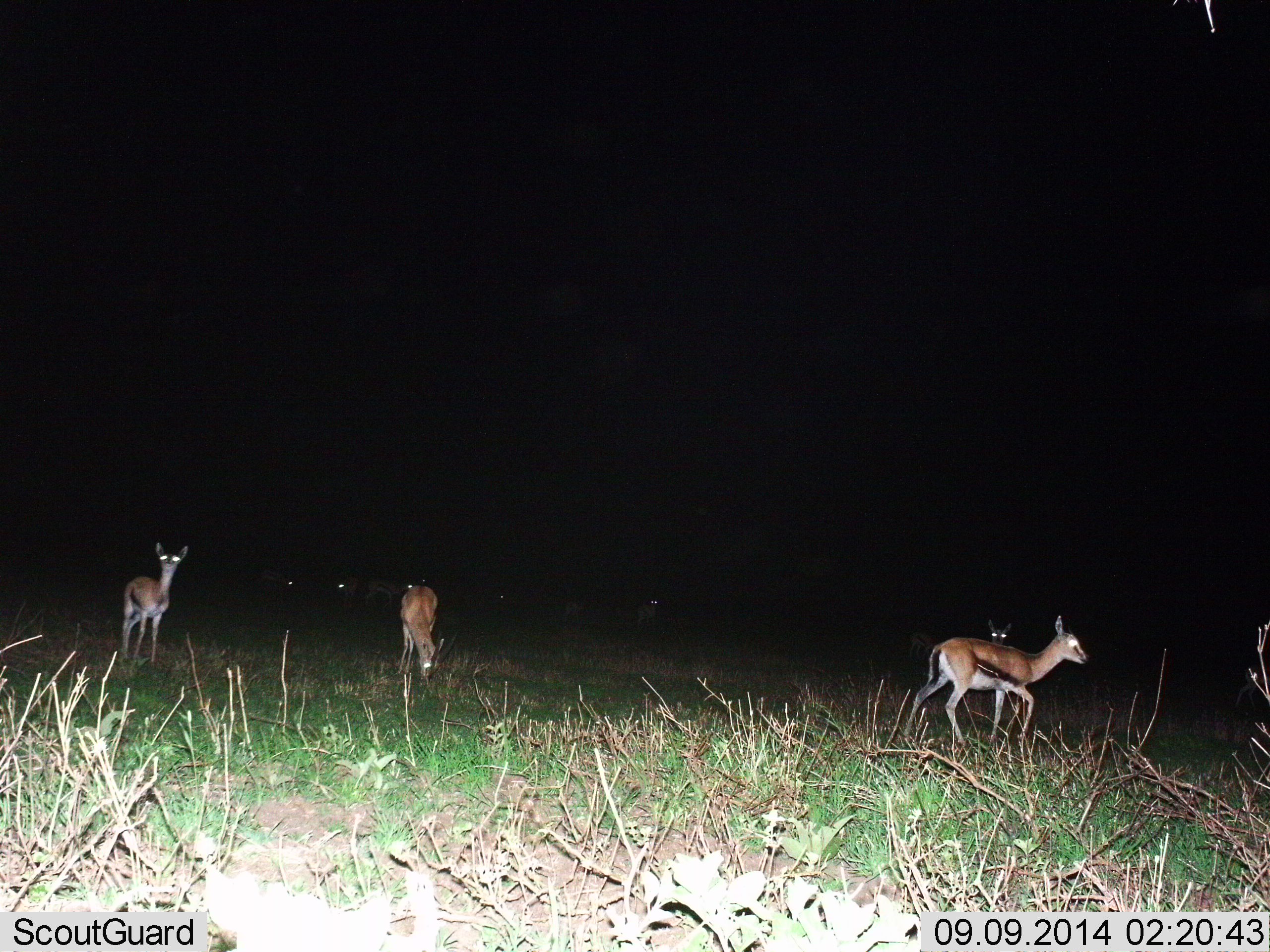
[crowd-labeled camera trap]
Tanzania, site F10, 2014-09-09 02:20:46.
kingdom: Animalia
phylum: Chordata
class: Mammalia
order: Artiodactyla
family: Bovidae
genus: Eudorcas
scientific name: Eudorcas thomsonii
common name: thomson's gazelle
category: gazellethomsons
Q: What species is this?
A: Gazellethomsons (thomson's gazelle) (Eudorcas thomsonii).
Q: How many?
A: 8.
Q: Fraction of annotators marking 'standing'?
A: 70%.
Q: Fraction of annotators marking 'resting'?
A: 0%.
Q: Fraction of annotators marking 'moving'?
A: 50%.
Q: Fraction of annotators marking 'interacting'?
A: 0%.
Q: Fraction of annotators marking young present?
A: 0%.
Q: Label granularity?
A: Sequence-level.